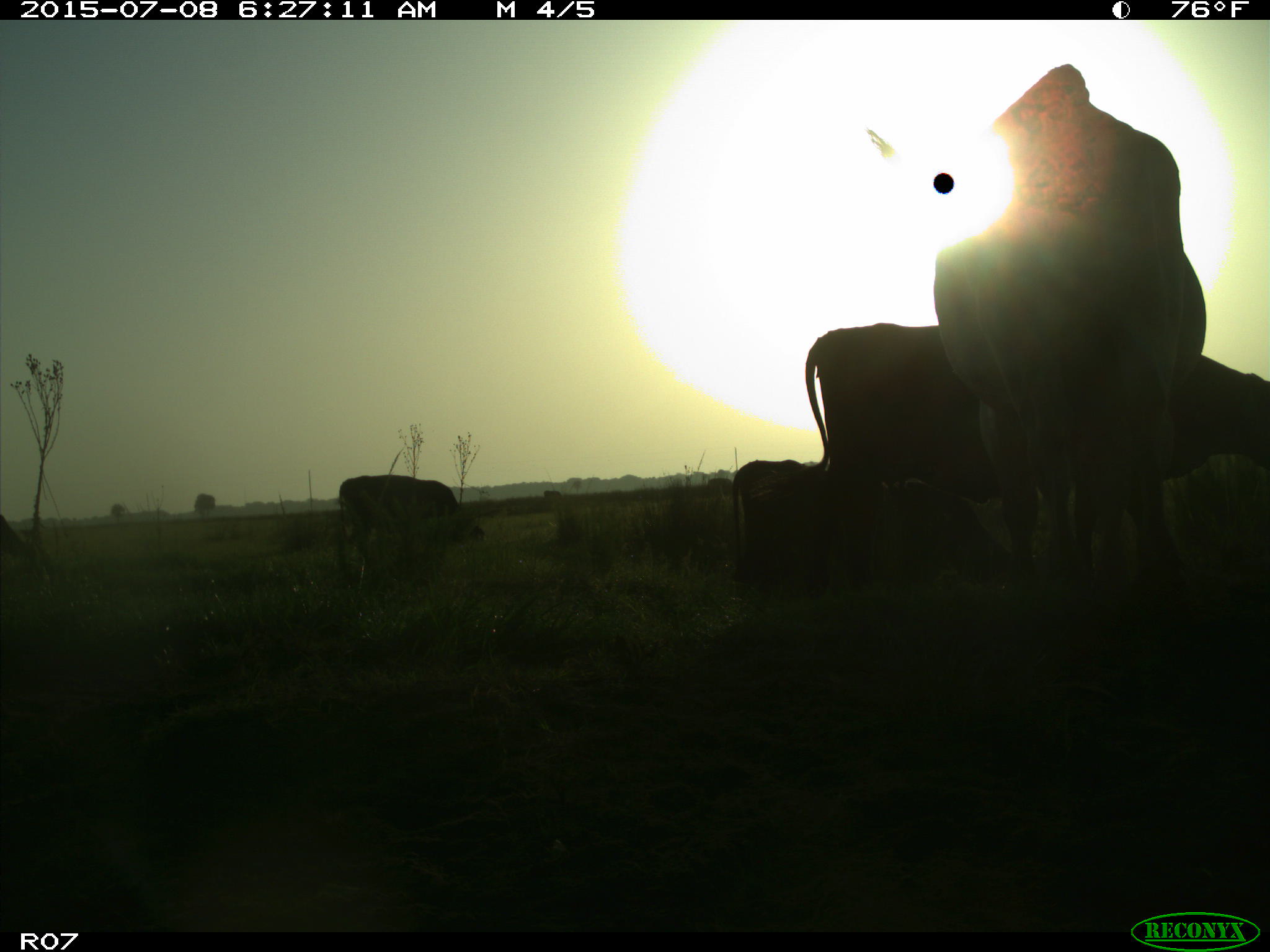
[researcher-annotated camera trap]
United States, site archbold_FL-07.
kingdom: Animalia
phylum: Chordata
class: Mammalia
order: Artiodactyla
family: Bovidae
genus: Bos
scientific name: Bos taurus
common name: domestic cow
Bos taurus (domestic cow).